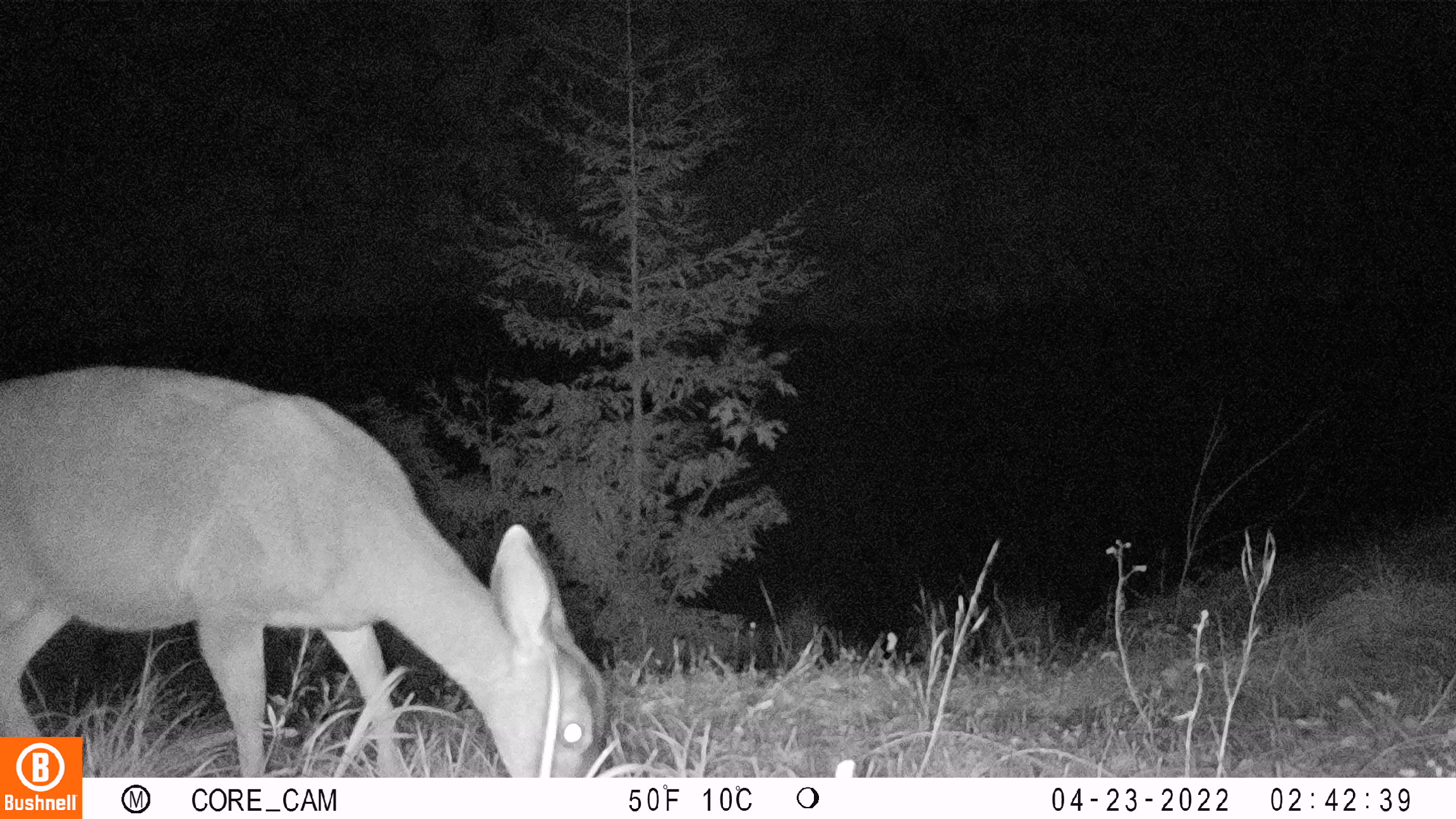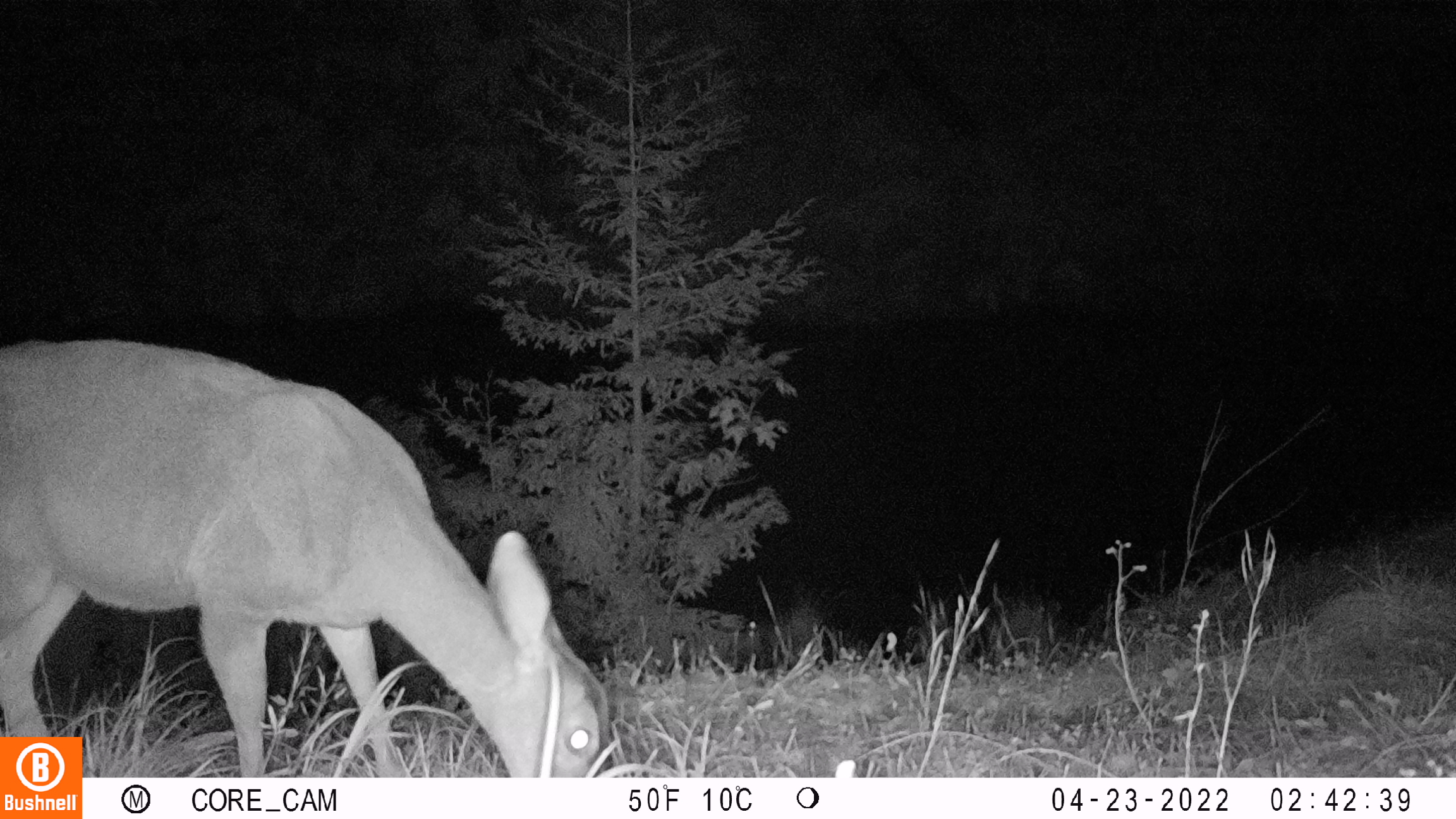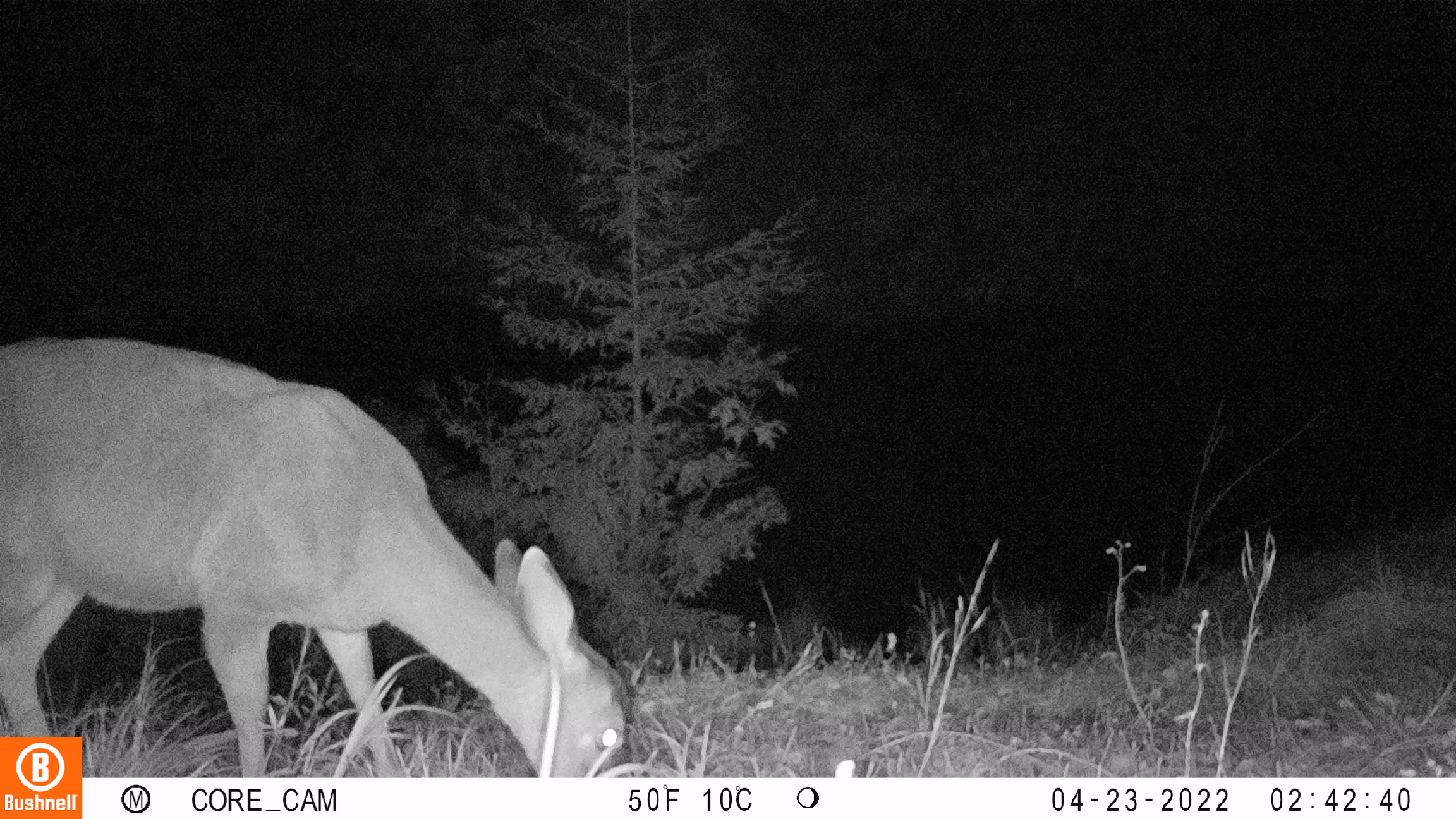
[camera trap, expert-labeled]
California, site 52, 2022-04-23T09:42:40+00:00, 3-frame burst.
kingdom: Animalia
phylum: Chordata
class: Mammalia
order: Artiodactyla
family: Cervidae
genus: Odocoileus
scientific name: Odocoileus hemionus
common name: mule deer